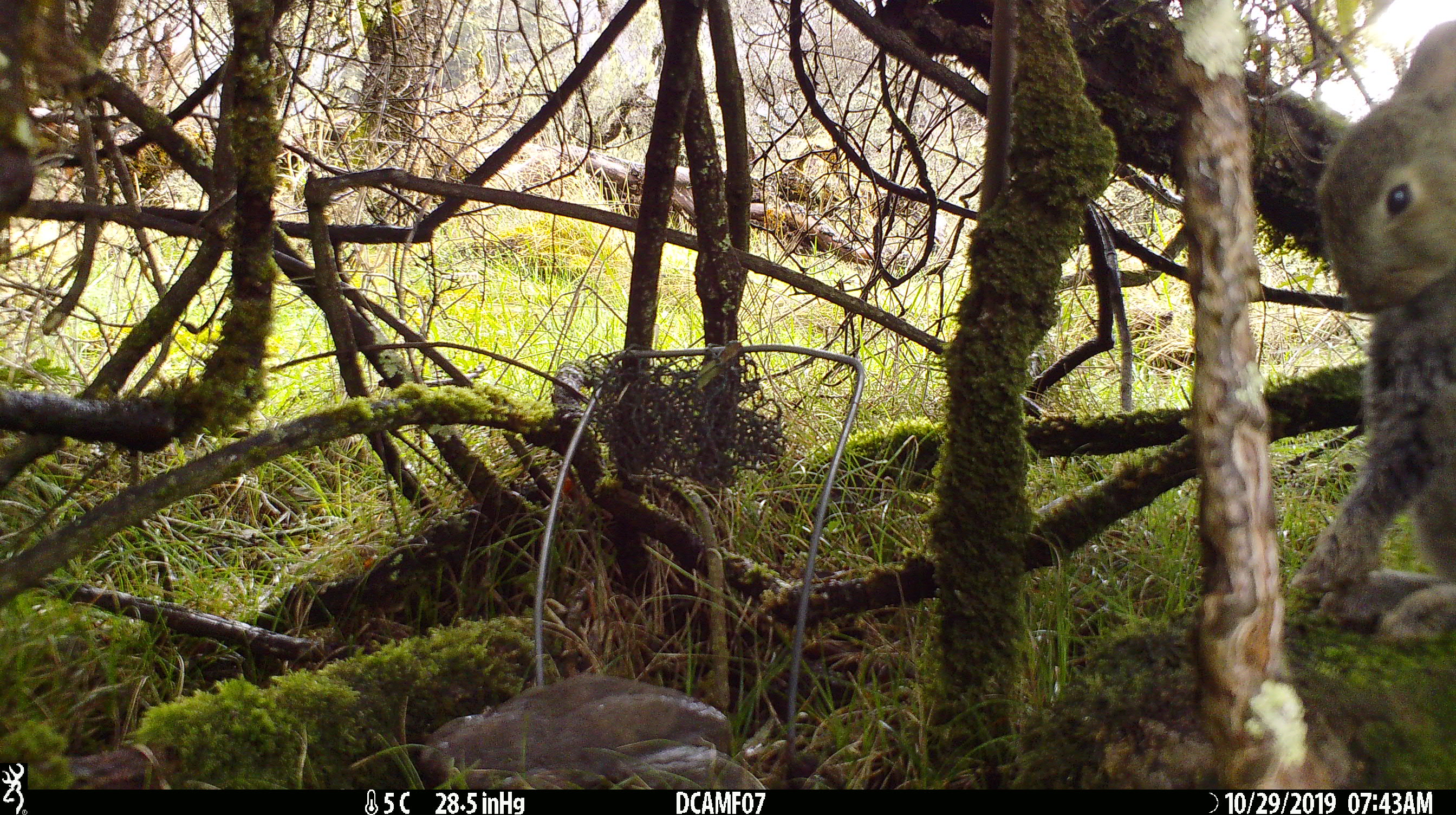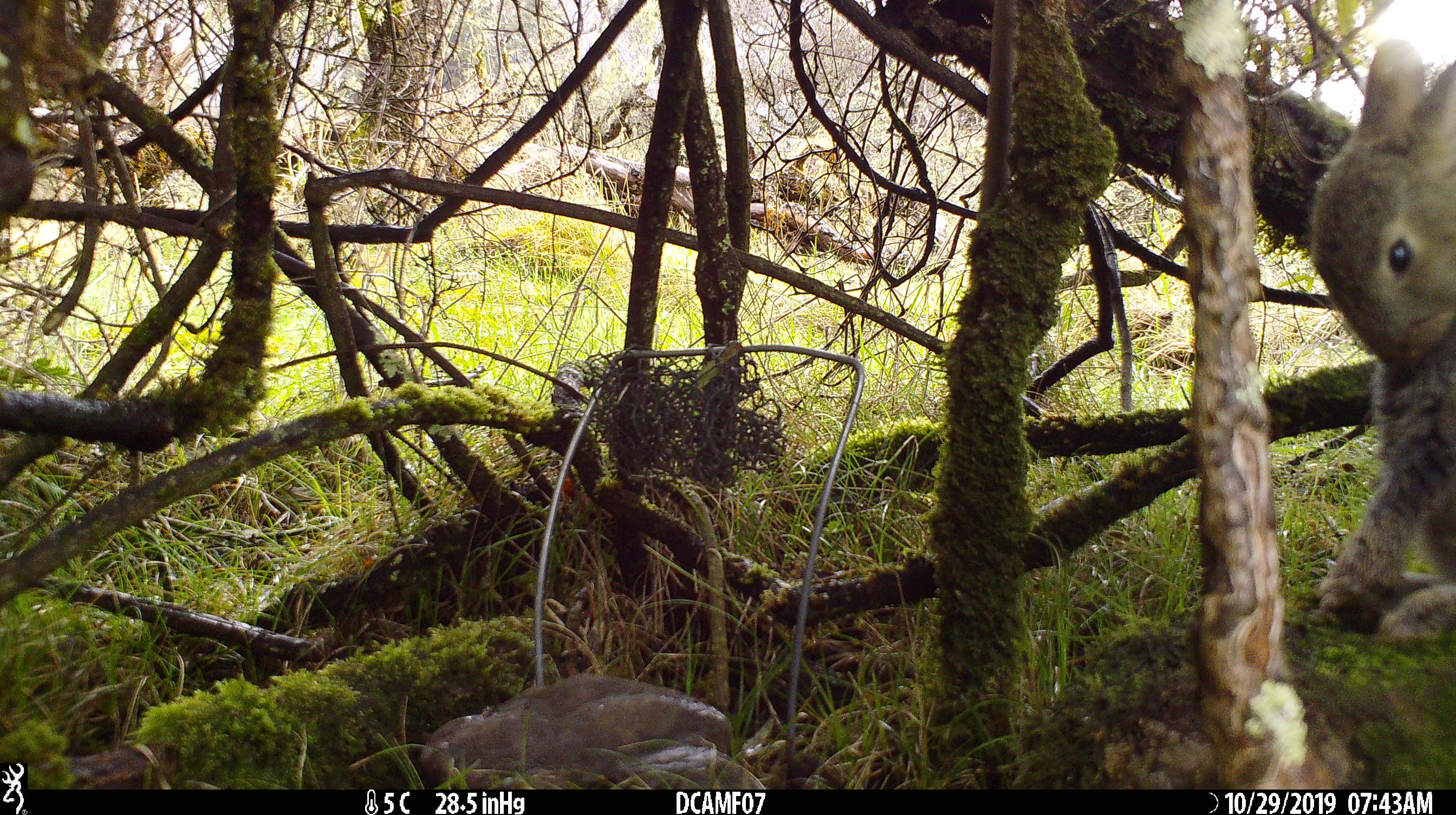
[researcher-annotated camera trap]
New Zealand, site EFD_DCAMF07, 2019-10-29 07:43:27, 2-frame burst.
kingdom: Animalia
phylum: Chordata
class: Mammalia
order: Lagomorpha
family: Leporidae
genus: Oryctolagus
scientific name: Oryctolagus cuniculus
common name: european rabbit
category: rabbit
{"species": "rabbit (european rabbit) (Oryctolagus cuniculus)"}